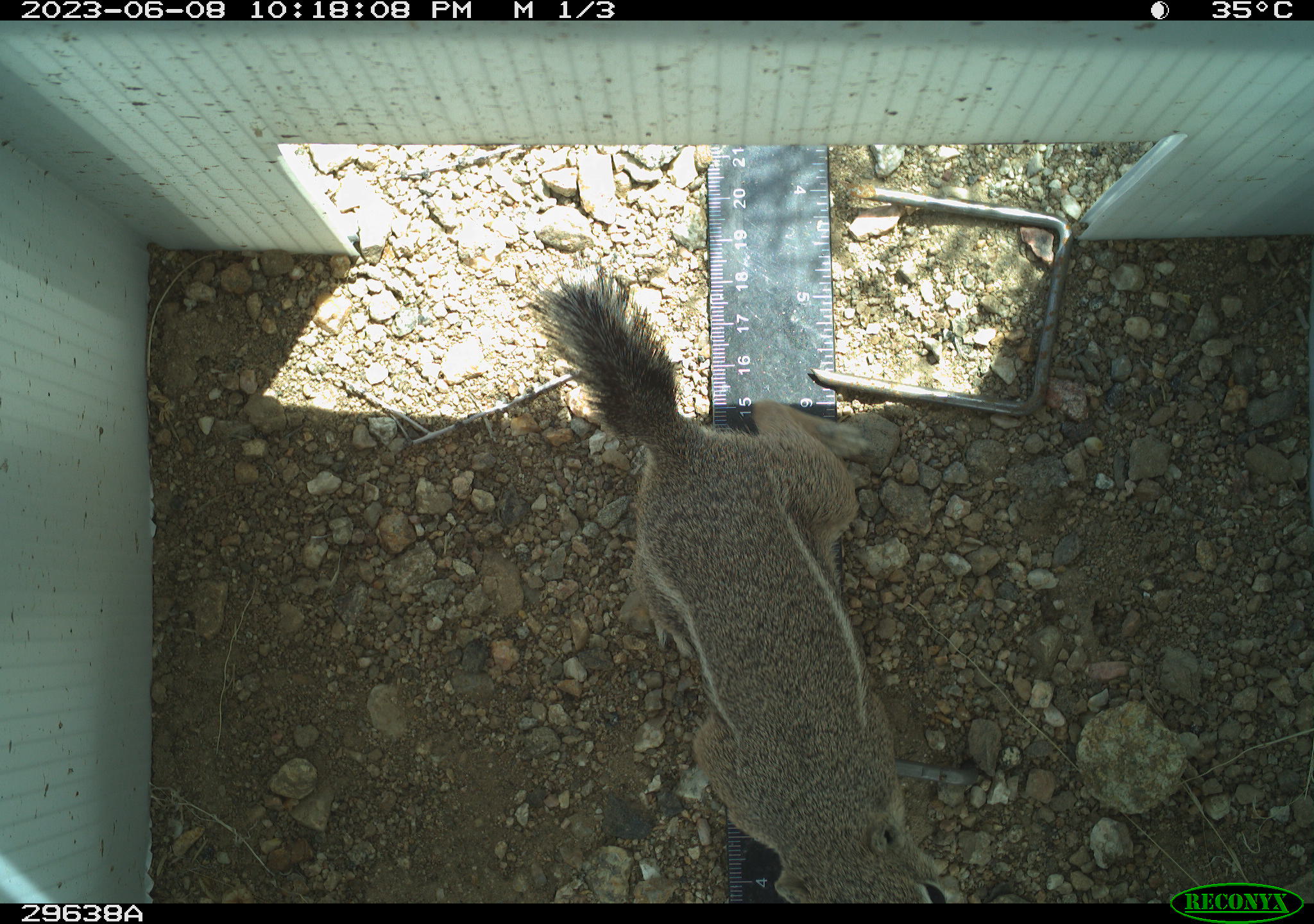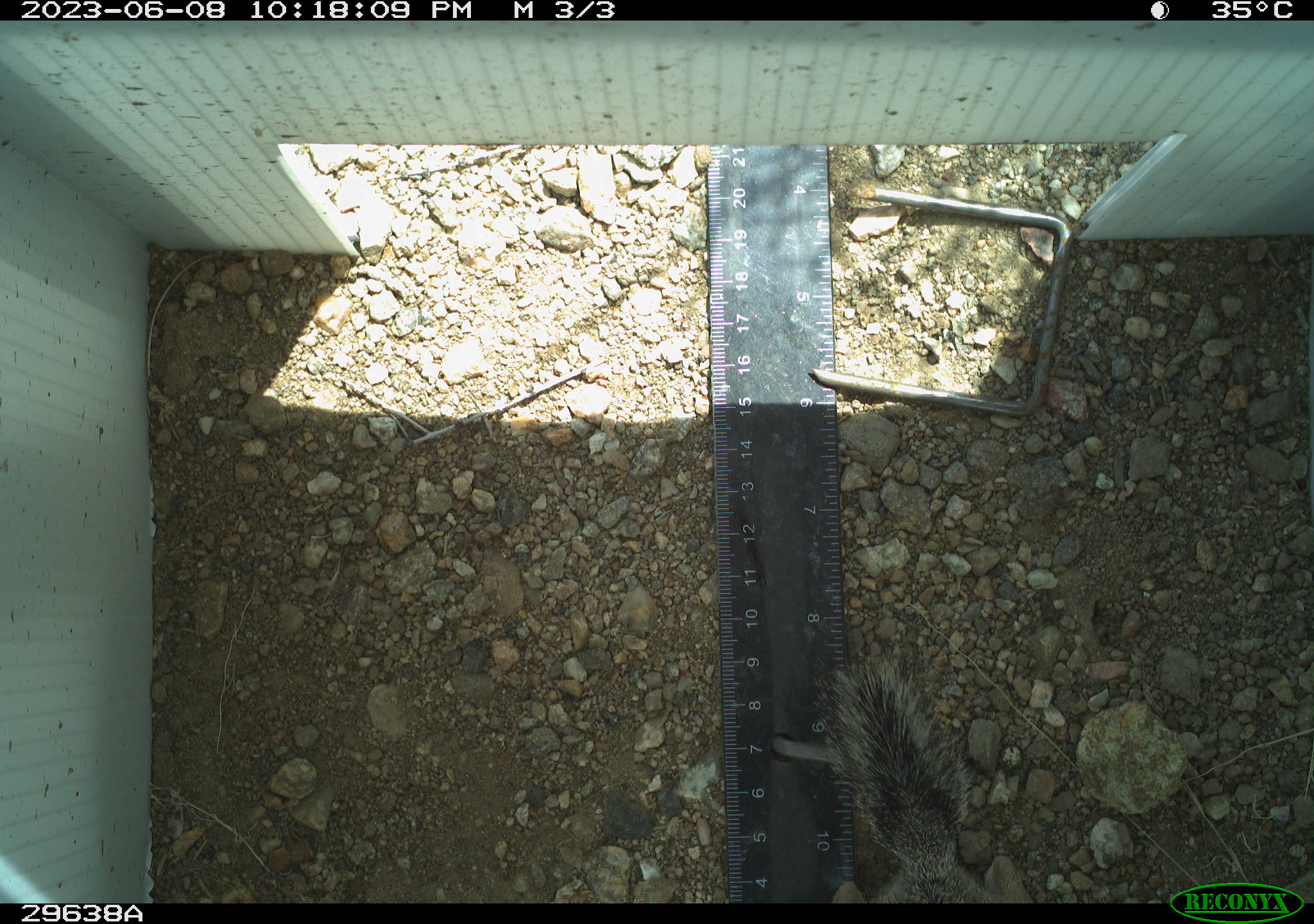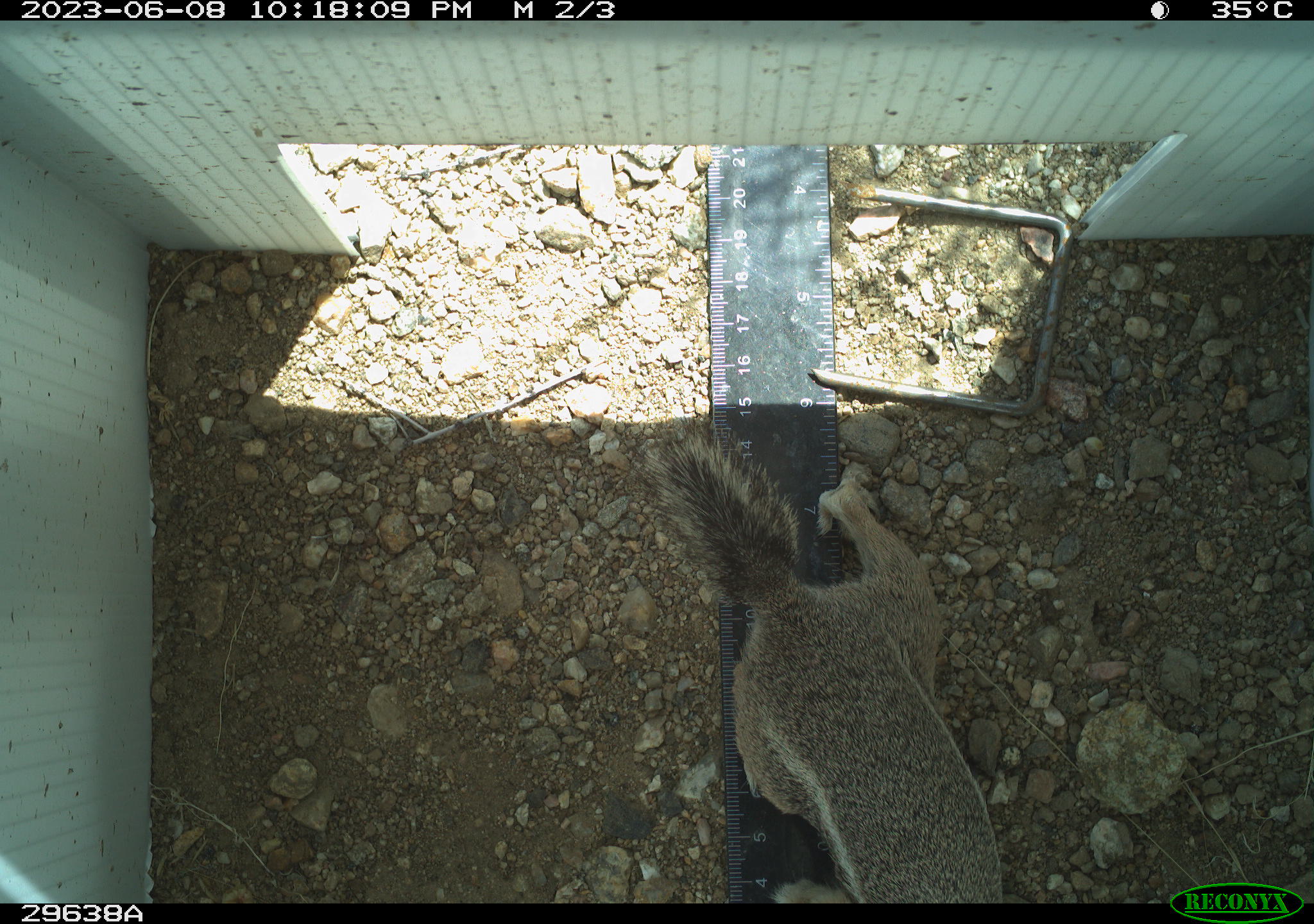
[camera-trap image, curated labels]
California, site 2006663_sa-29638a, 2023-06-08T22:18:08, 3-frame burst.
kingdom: Animalia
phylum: Chordata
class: Mammalia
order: Rodentia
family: Sciuridae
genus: Ammospermophilus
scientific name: Ammospermophilus leucurus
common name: white-tailed antelope squirrel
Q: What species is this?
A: White-tailed antelope squirrel (Ammospermophilus leucurus).